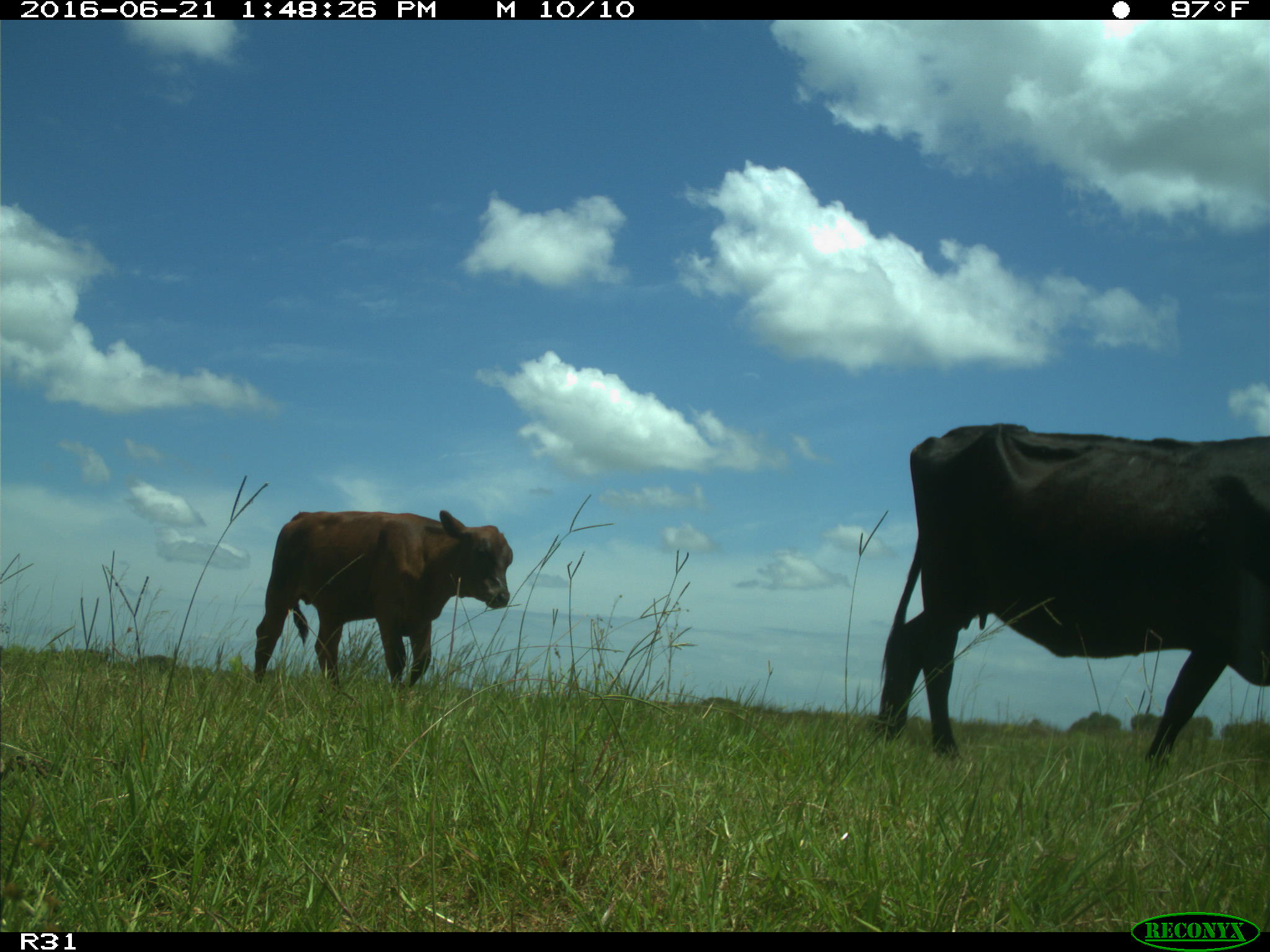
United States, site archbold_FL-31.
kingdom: Animalia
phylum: Chordata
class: Mammalia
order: Artiodactyla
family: Bovidae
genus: Bos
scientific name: Bos taurus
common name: domestic cow